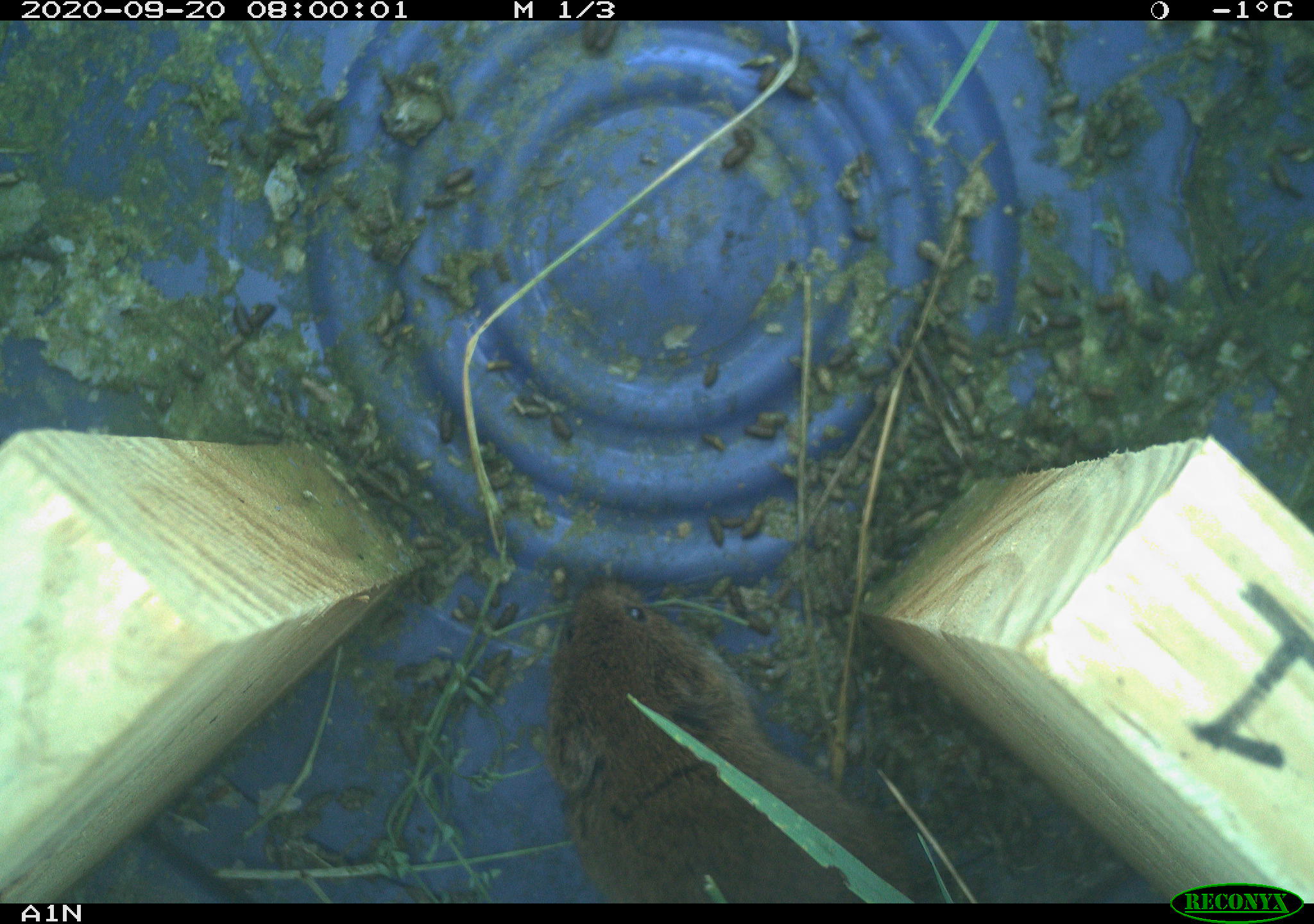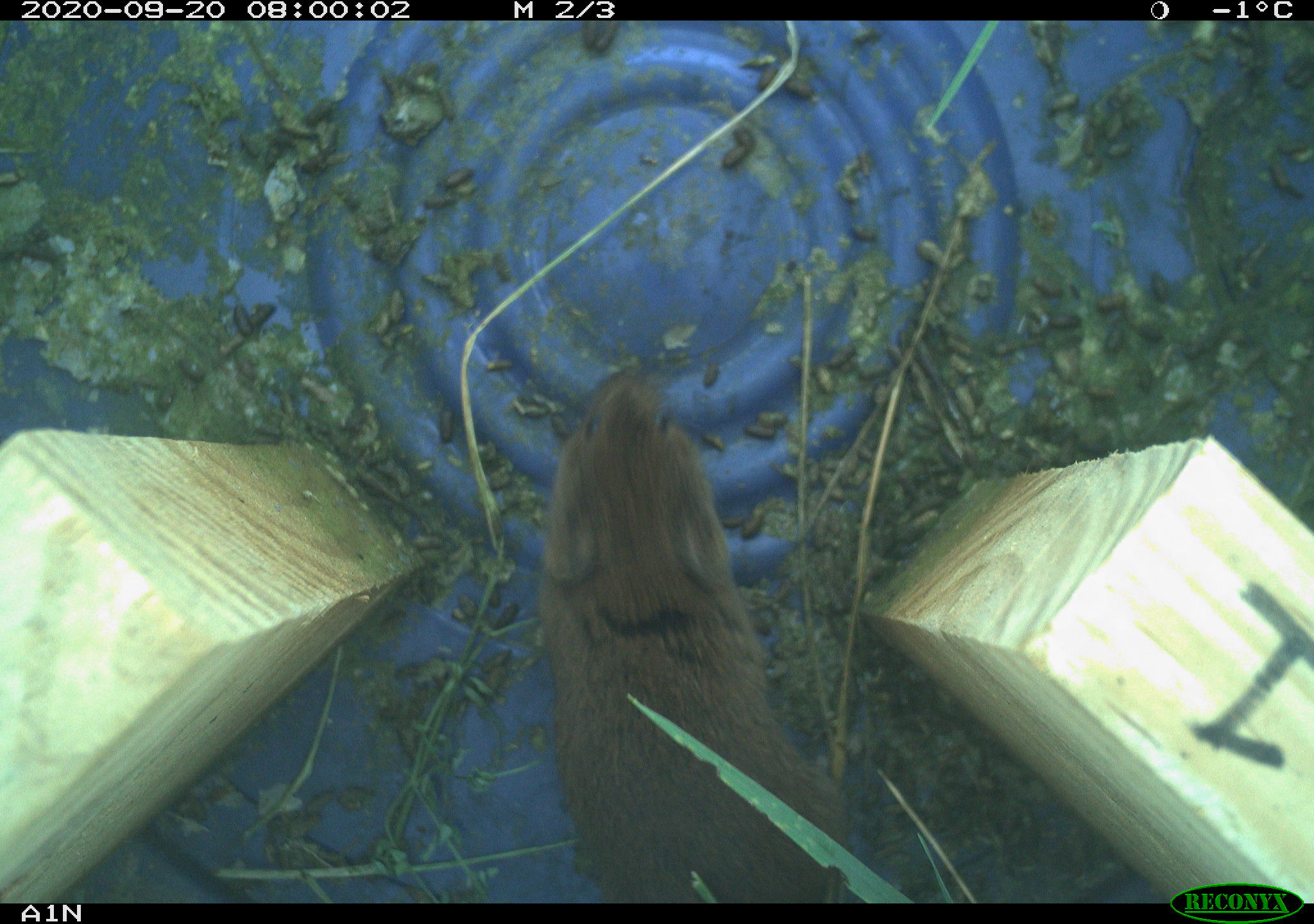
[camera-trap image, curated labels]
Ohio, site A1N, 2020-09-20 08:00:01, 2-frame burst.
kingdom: Animalia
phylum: Chordata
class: Mammalia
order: Rodentia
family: Cricetidae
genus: Microtus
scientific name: Microtus pennsylvanicus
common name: meadow vole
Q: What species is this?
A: Meadow vole (Microtus pennsylvanicus).